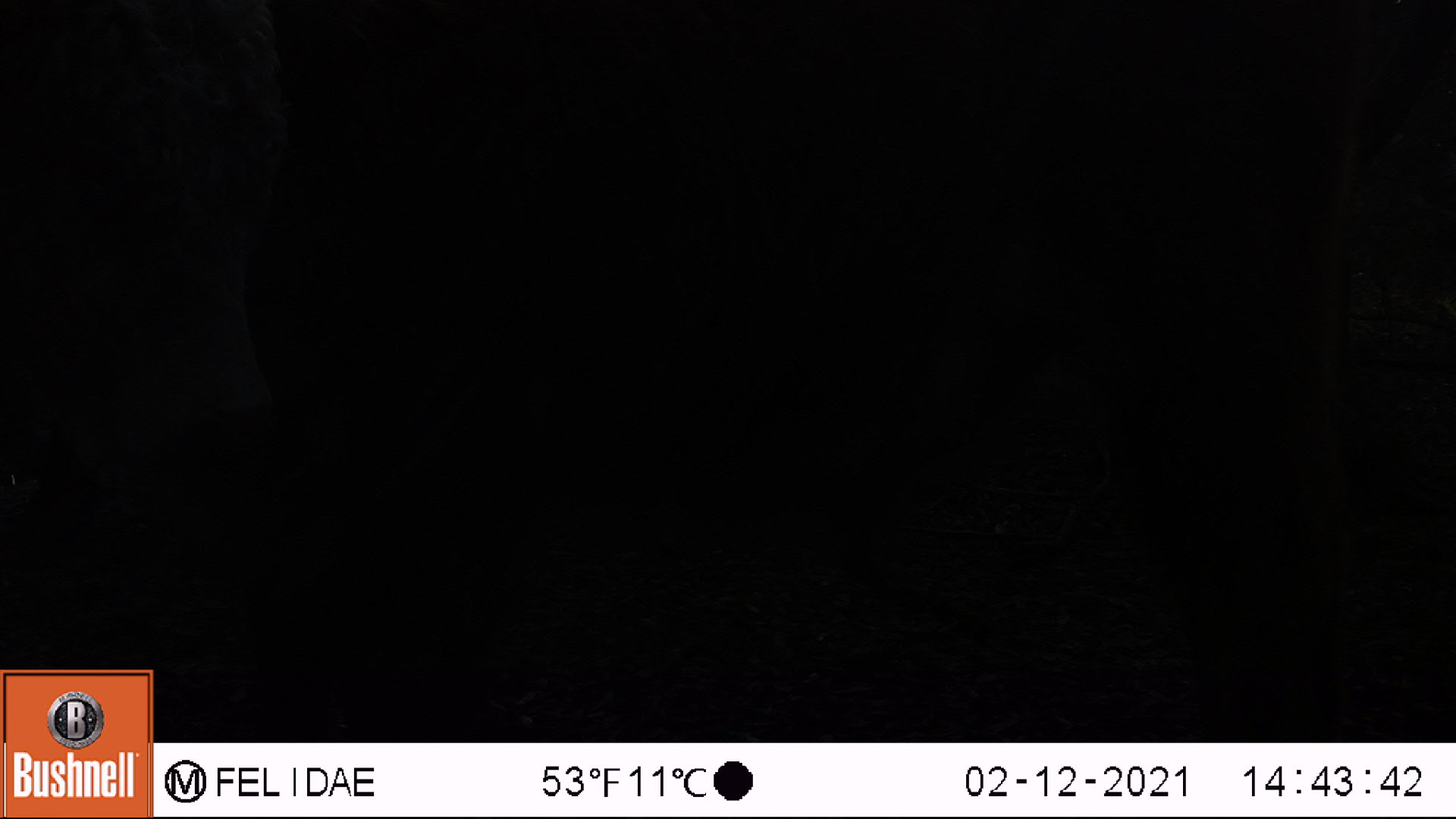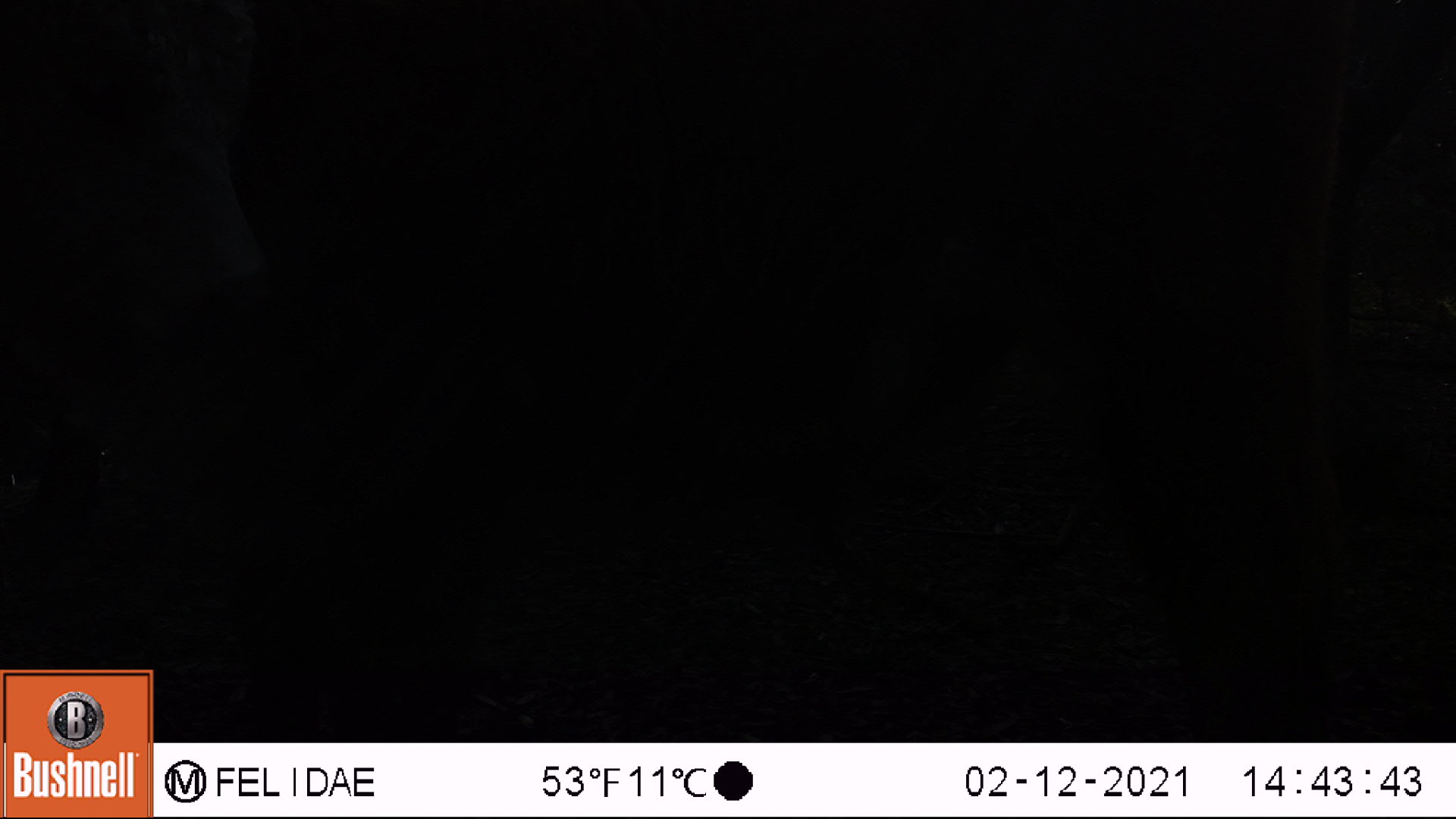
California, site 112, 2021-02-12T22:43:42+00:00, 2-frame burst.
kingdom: Animalia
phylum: Chordata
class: Mammalia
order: Artiodactyla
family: Bovidae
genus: Bos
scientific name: Bos taurus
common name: domestic cattle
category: cattle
Cattle (domestic cattle) (Bos taurus).